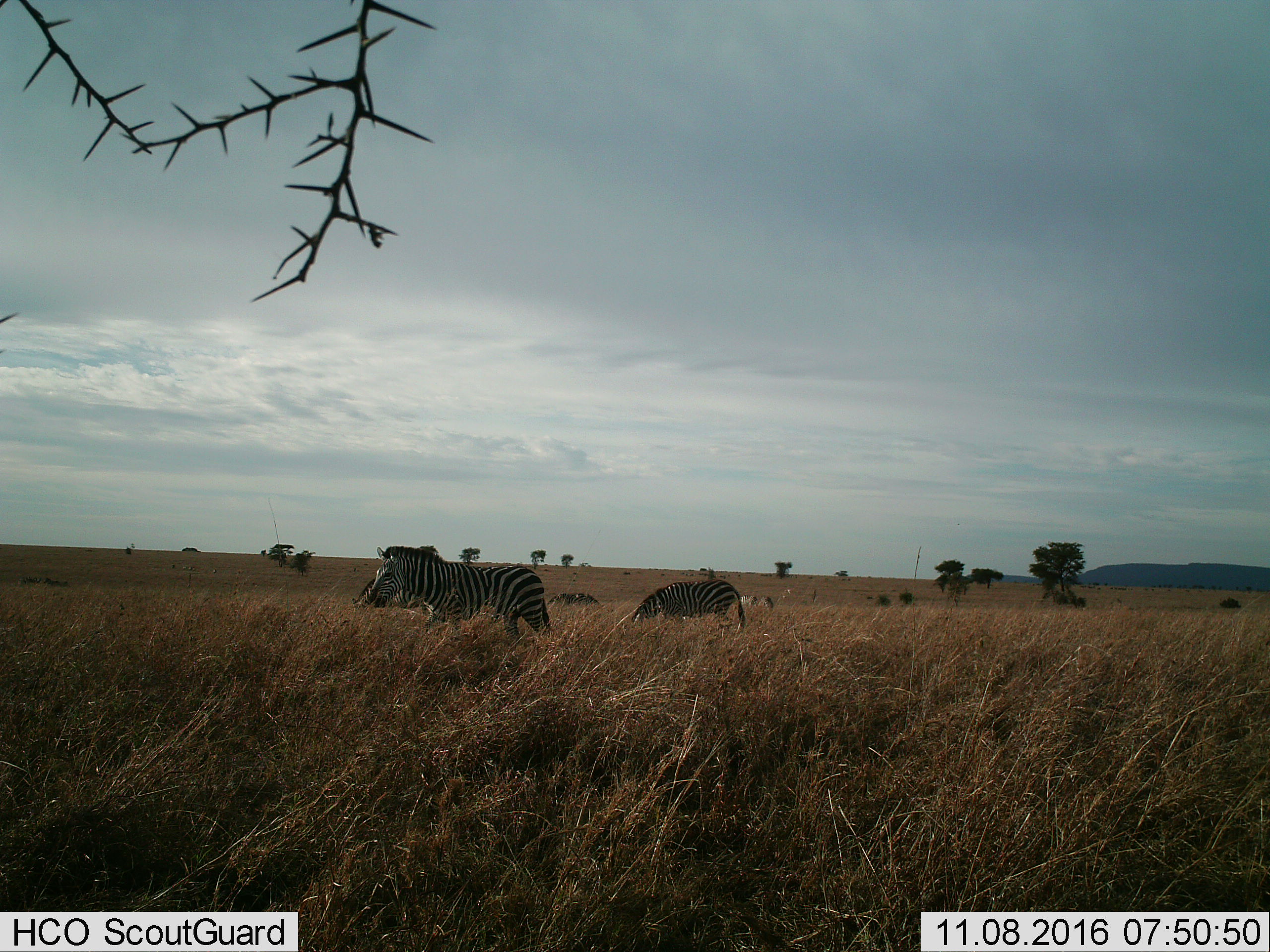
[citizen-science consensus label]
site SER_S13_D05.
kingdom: Animalia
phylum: Chordata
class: Mammalia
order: Perissodactyla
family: Equidae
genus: Equus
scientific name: Equus quagga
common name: plains zebra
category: zebraplains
Zebraplains (plains zebra) (Equus quagga), count 3. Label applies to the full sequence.